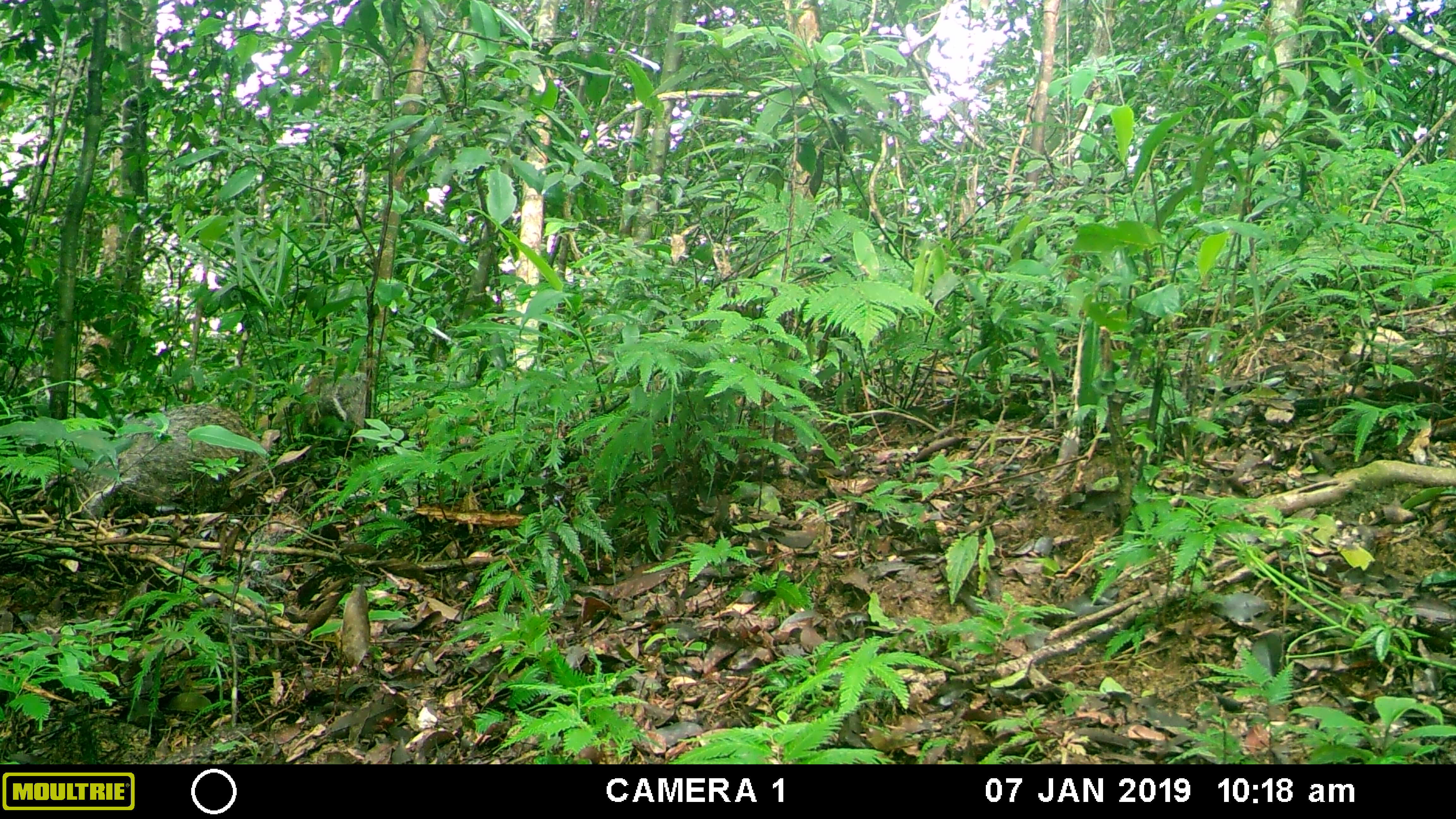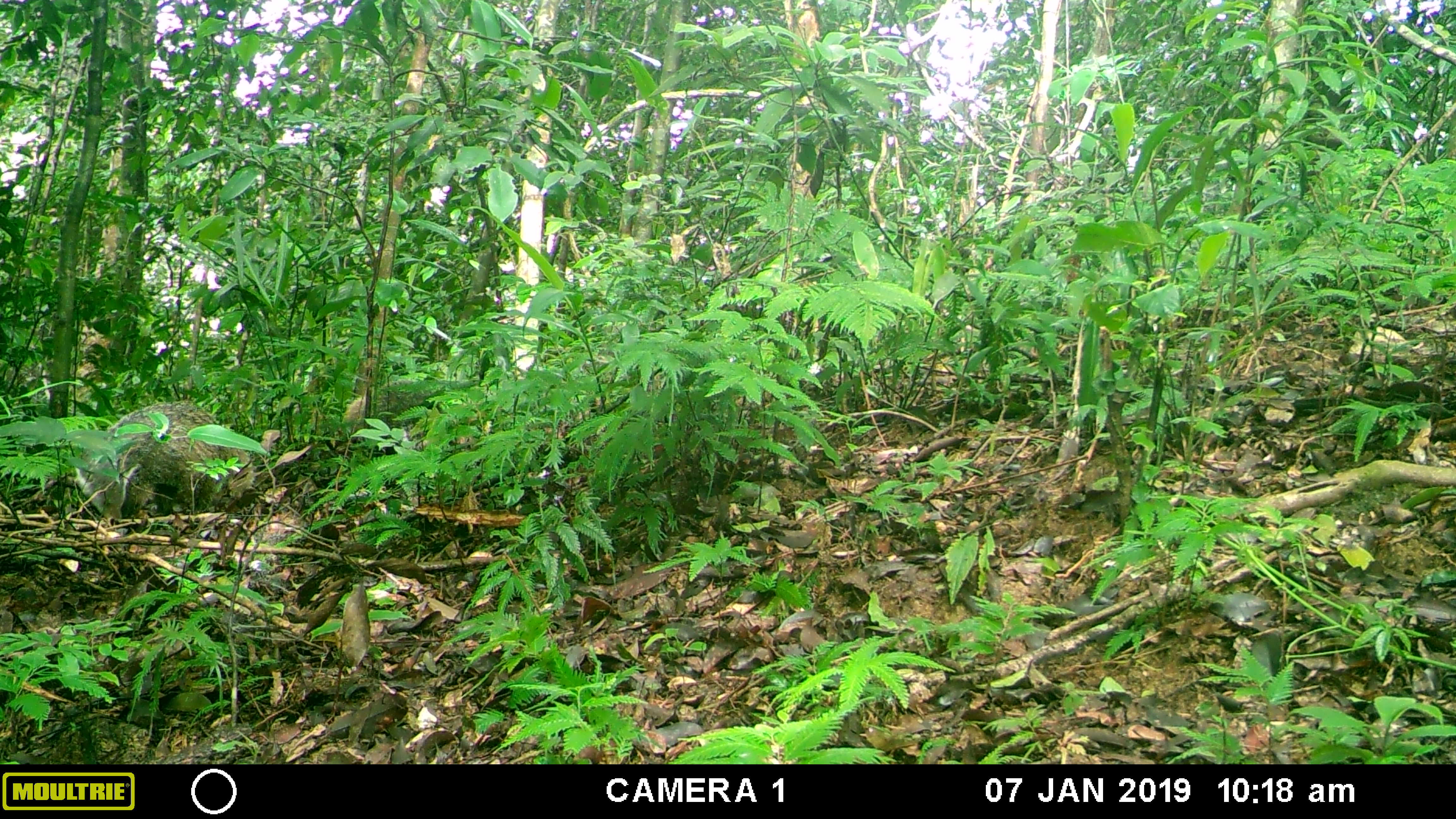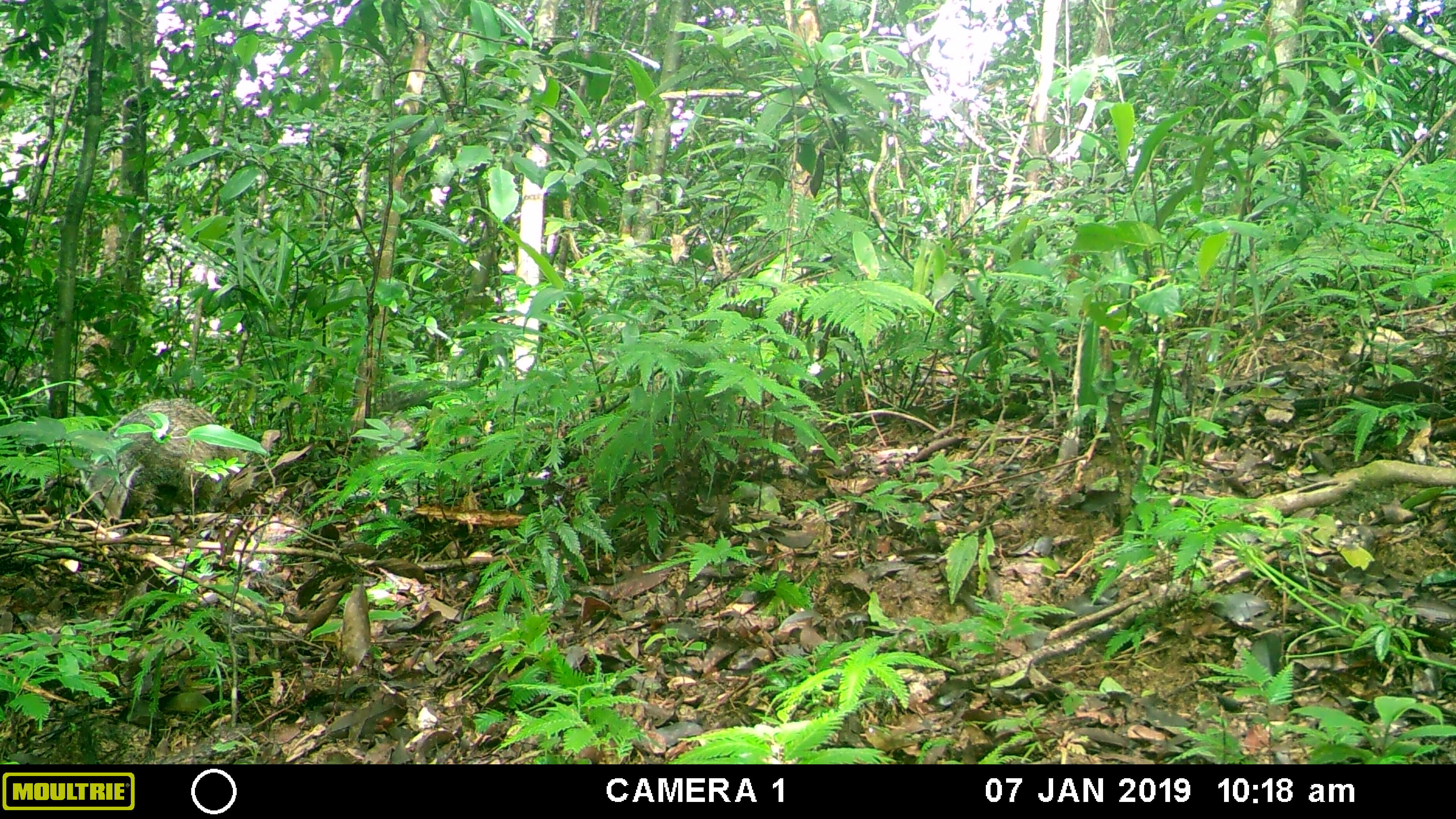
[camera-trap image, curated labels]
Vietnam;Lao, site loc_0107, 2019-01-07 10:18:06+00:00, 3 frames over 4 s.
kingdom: Animalia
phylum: Chordata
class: Mammalia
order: Carnivora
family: Herpestidae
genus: Urva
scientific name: Urva urva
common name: crab-eating mongoose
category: crab eating mongoose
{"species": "crab eating mongoose (crab-eating mongoose) (Urva urva)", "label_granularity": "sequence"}